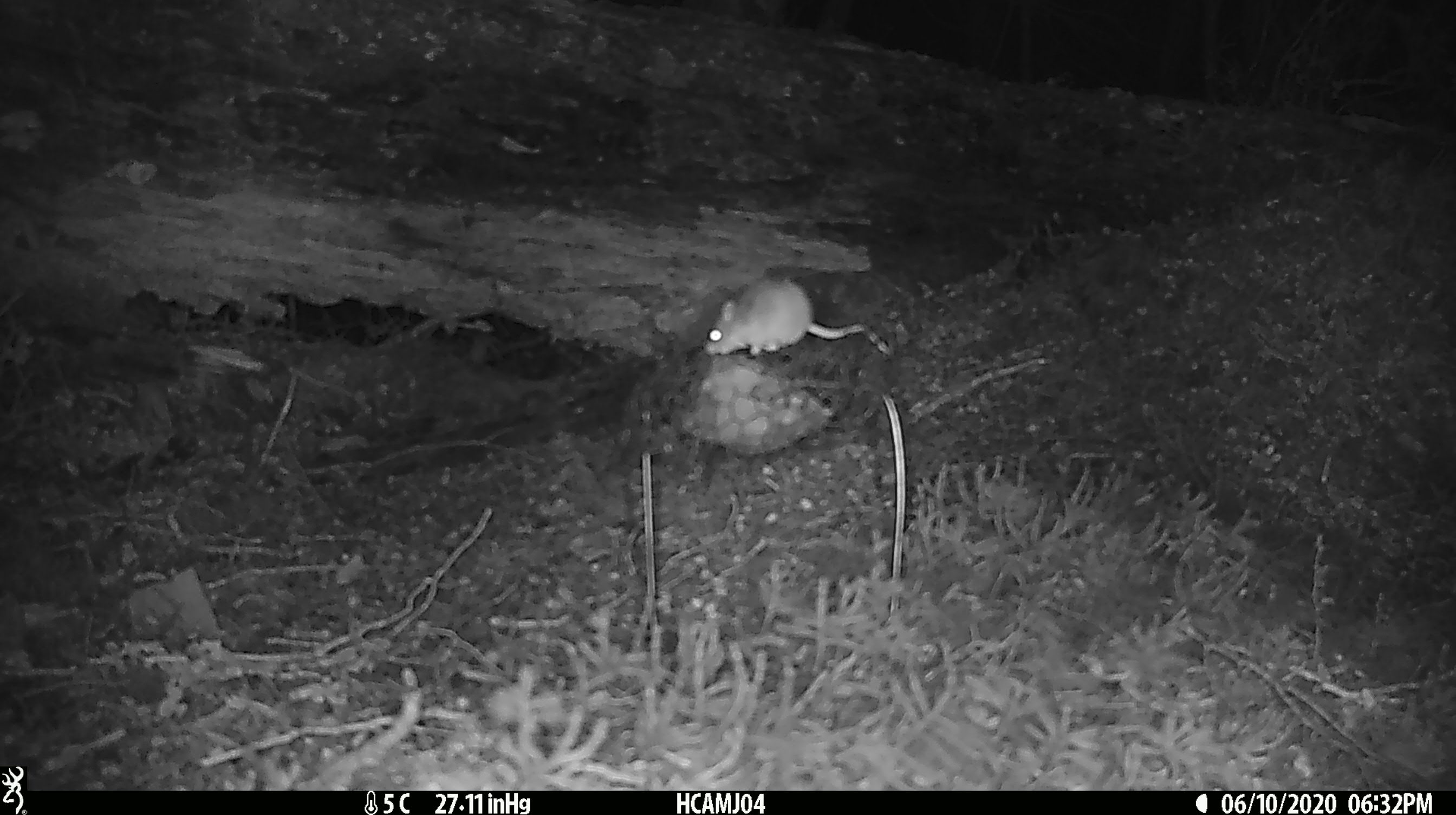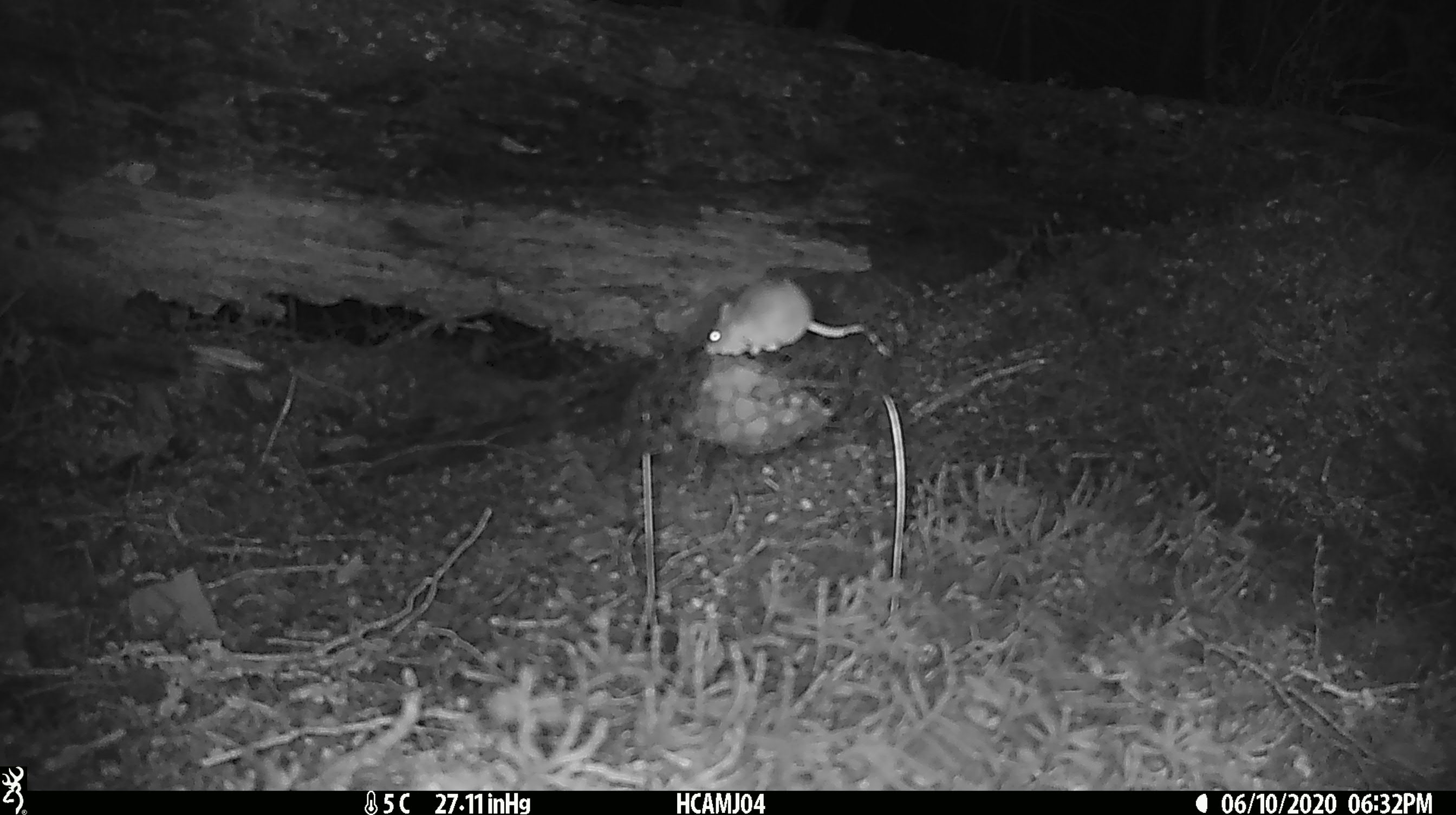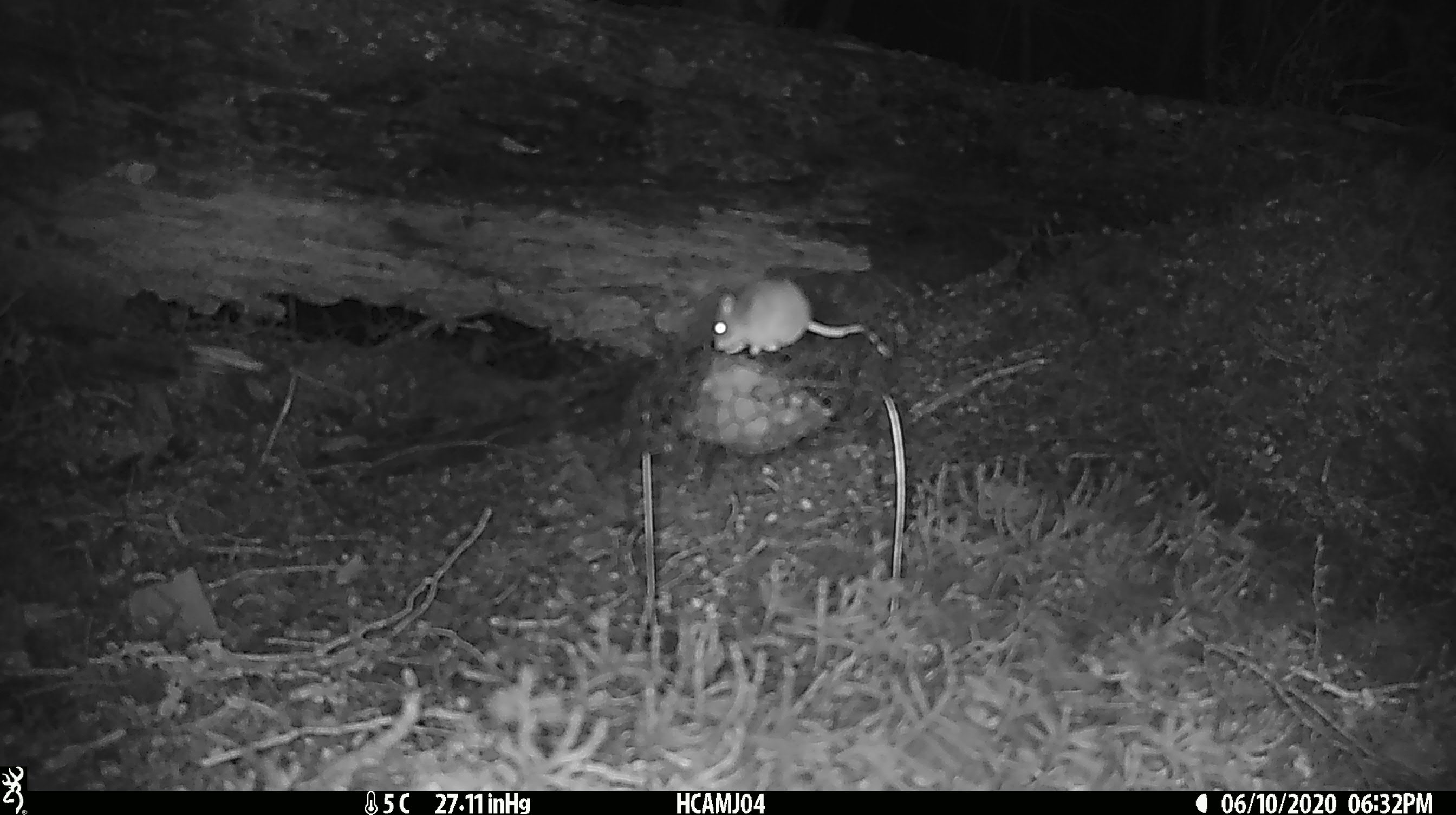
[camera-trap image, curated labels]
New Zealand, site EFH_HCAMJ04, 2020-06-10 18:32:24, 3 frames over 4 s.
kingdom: Animalia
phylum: Chordata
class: Mammalia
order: Rodentia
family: Muridae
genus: Mus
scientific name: Mus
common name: mouse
Mouse (Mus).